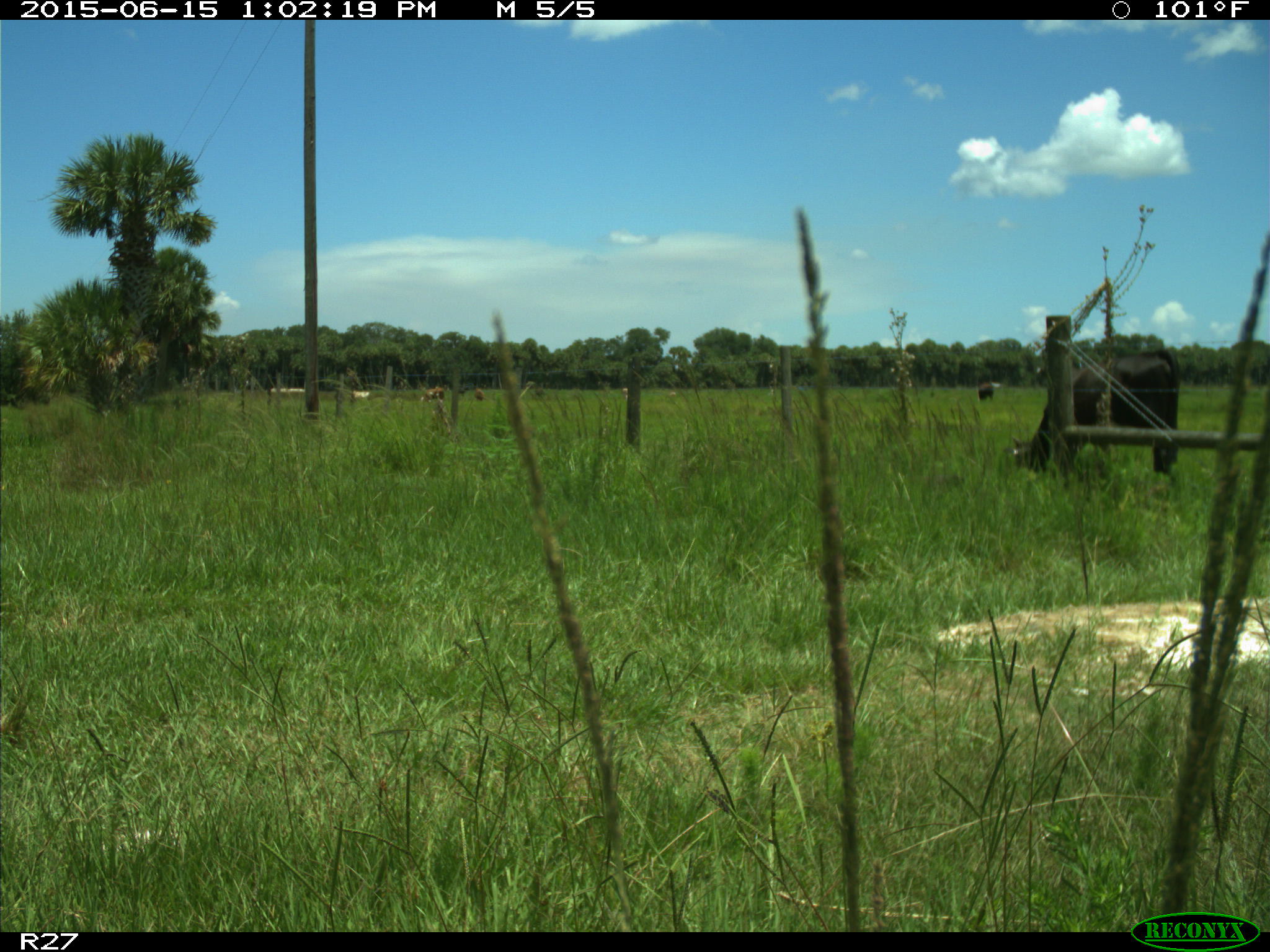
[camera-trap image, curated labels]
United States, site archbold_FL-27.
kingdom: Animalia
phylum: Chordata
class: Mammalia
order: Artiodactyla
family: Bovidae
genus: Bos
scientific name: Bos taurus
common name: domestic cow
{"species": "Bos taurus (domestic cow)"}